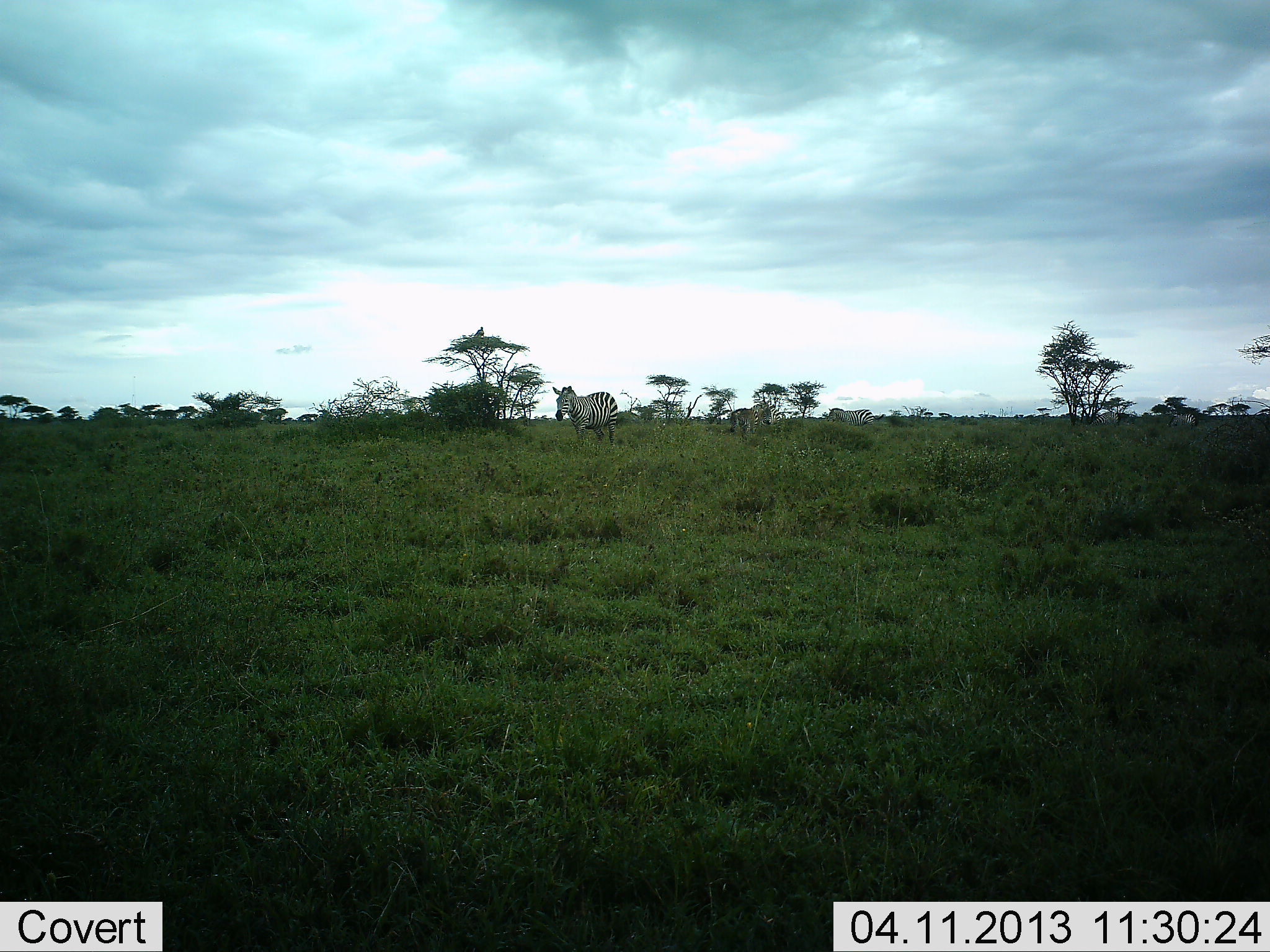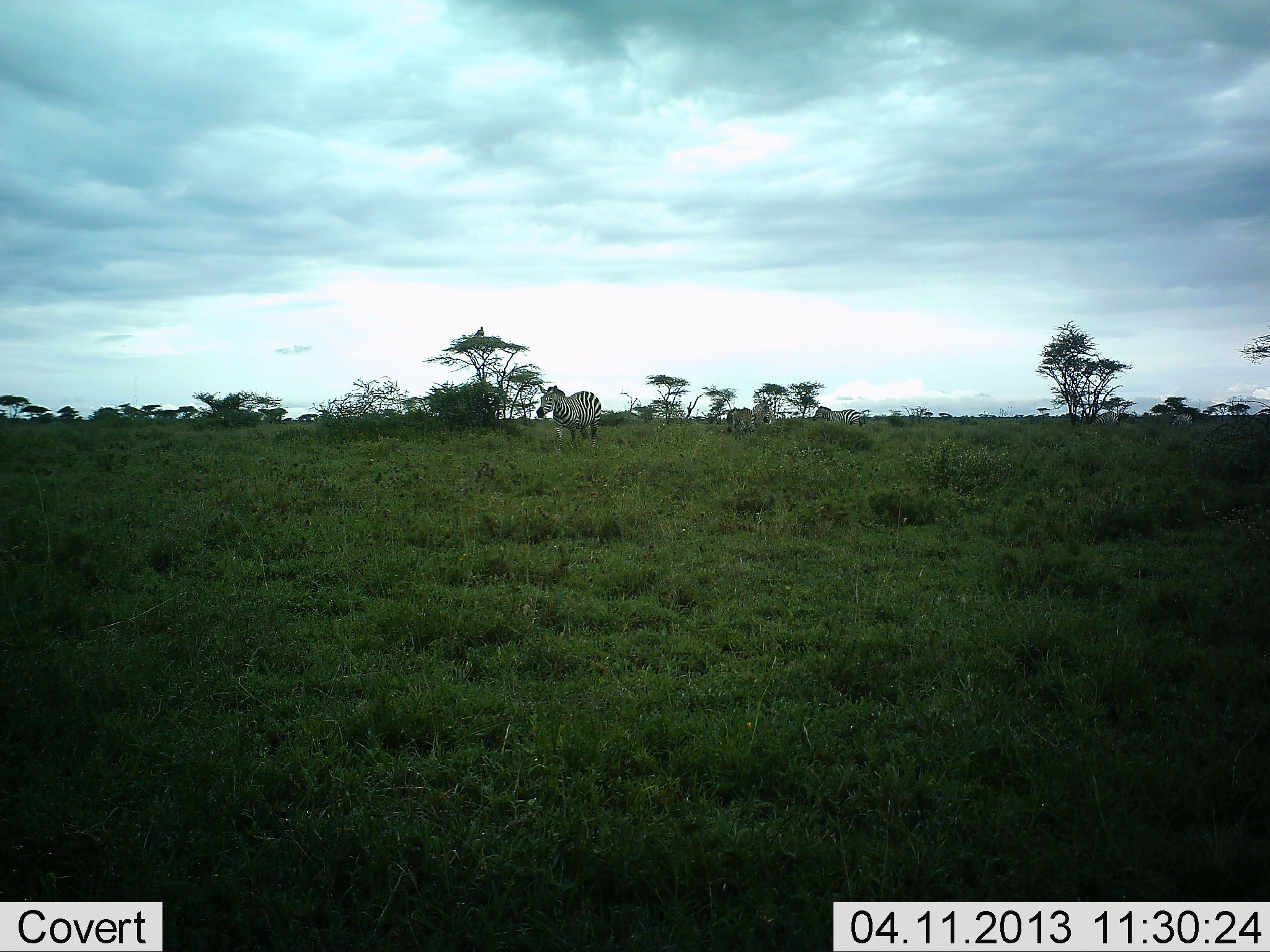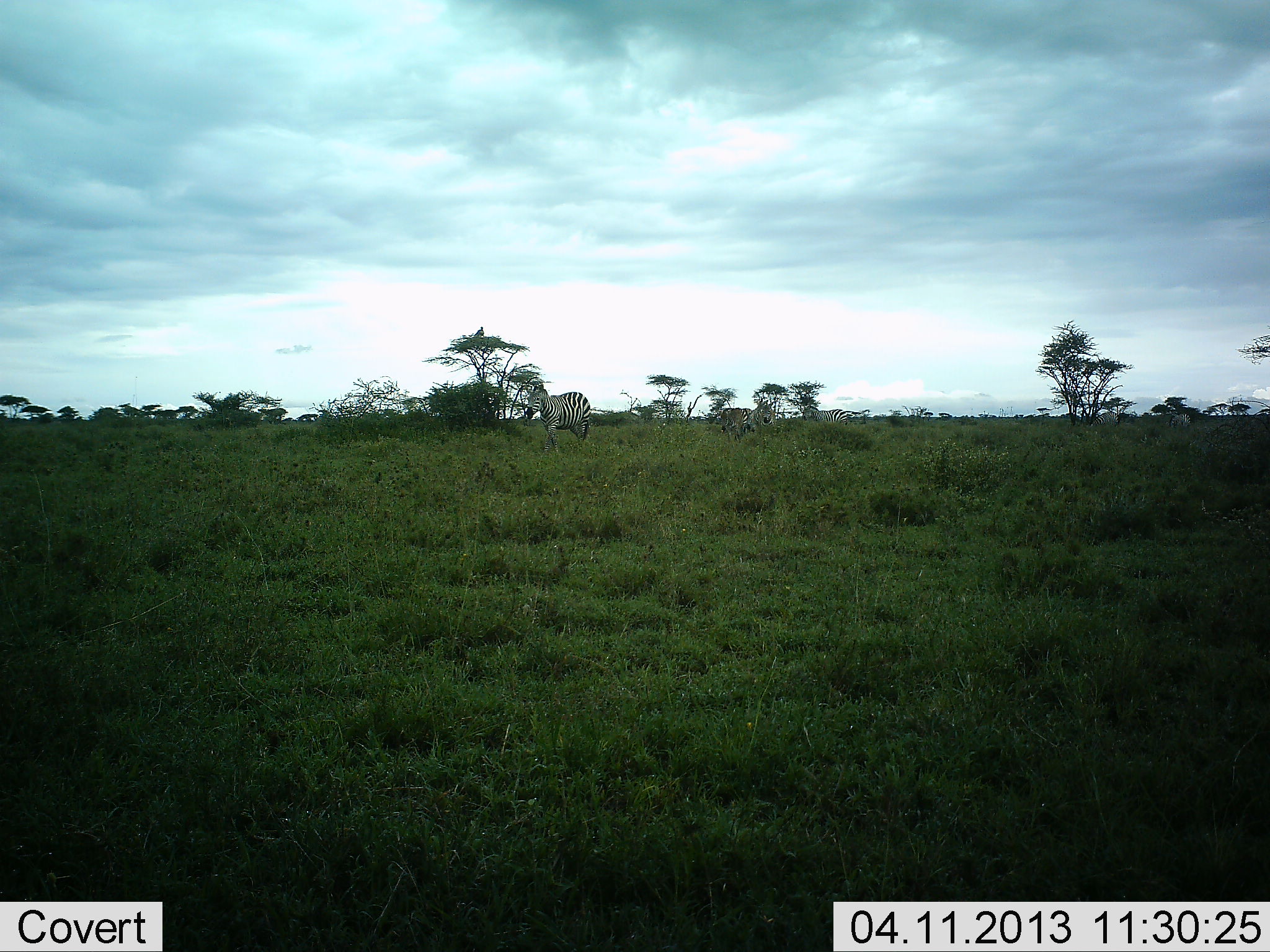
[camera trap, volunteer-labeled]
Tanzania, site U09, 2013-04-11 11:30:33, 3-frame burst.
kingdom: Animalia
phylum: Chordata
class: Mammalia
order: Perissodactyla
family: Equidae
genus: Equus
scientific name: Equus quagga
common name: plains zebra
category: zebra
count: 3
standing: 19%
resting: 0%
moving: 92%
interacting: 0%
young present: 0%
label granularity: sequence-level